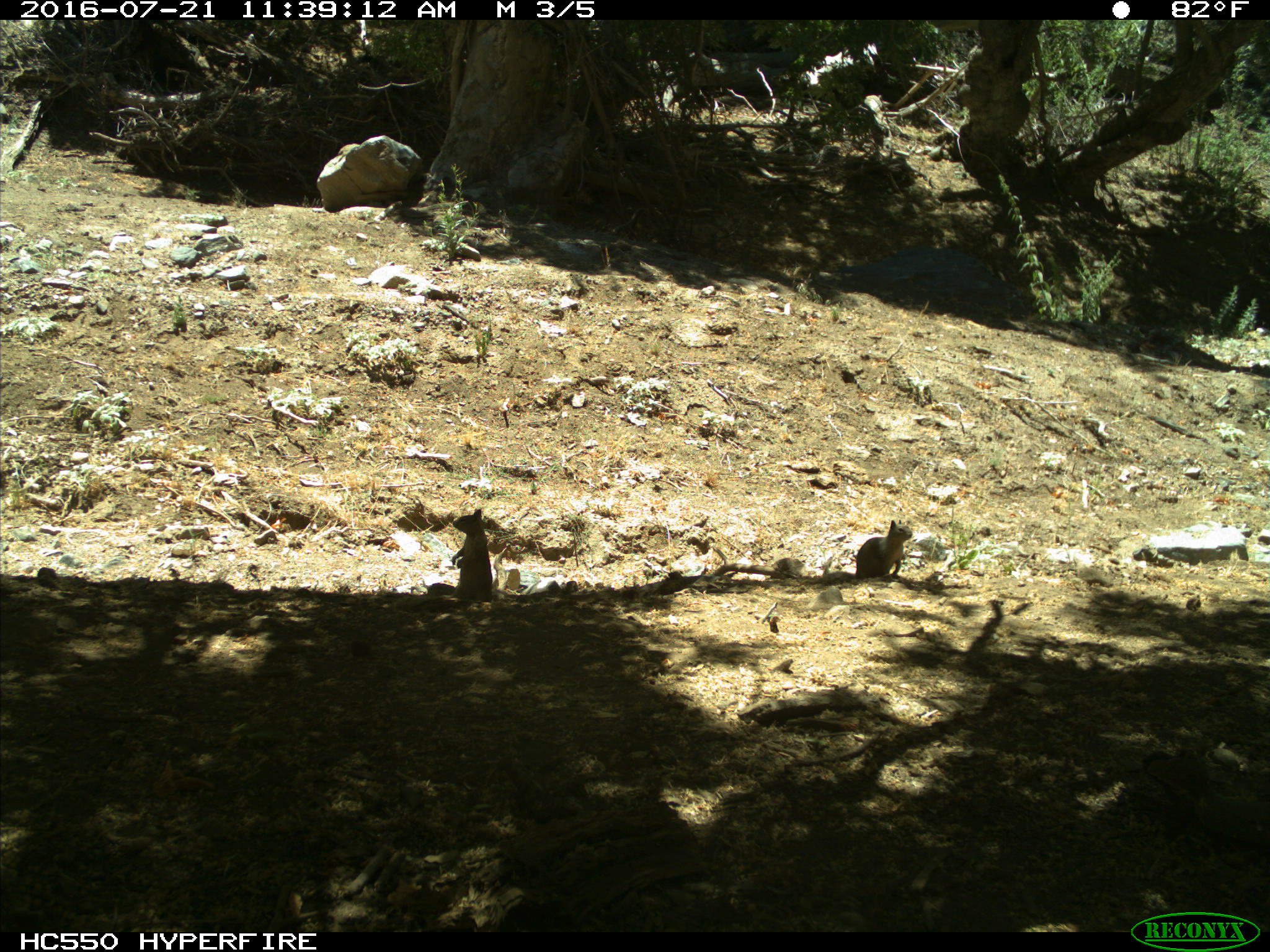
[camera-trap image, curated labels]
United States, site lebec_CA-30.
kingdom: Animalia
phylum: Chordata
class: Mammalia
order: Rodentia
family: Sciuridae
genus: Otospermophilus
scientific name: Otospermophilus beecheyi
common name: california ground squirrel